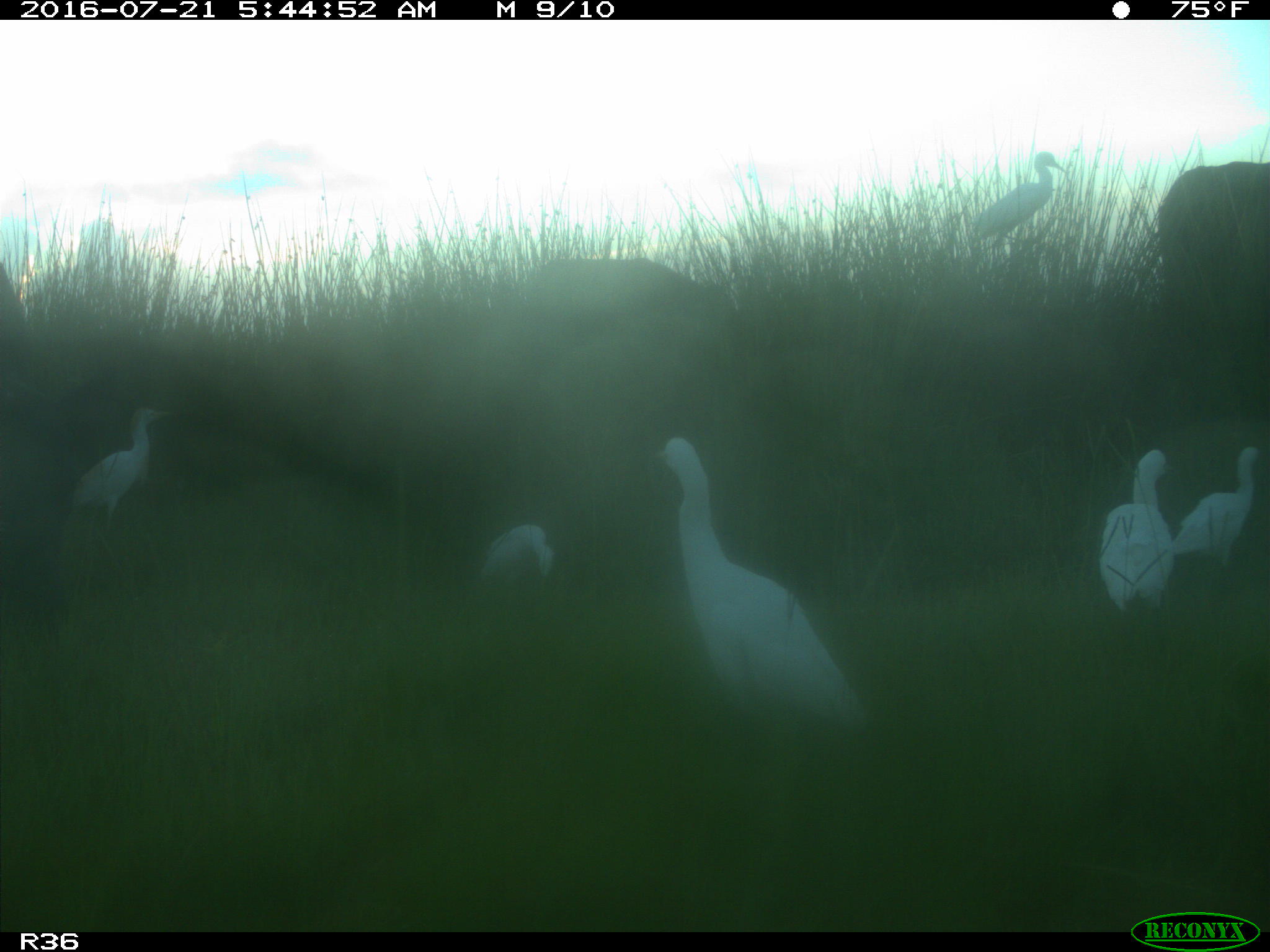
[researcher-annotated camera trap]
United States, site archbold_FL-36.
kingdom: Animalia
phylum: Chordata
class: Mammalia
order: Artiodactyla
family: Bovidae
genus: Bos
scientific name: Bos taurus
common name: domestic cow